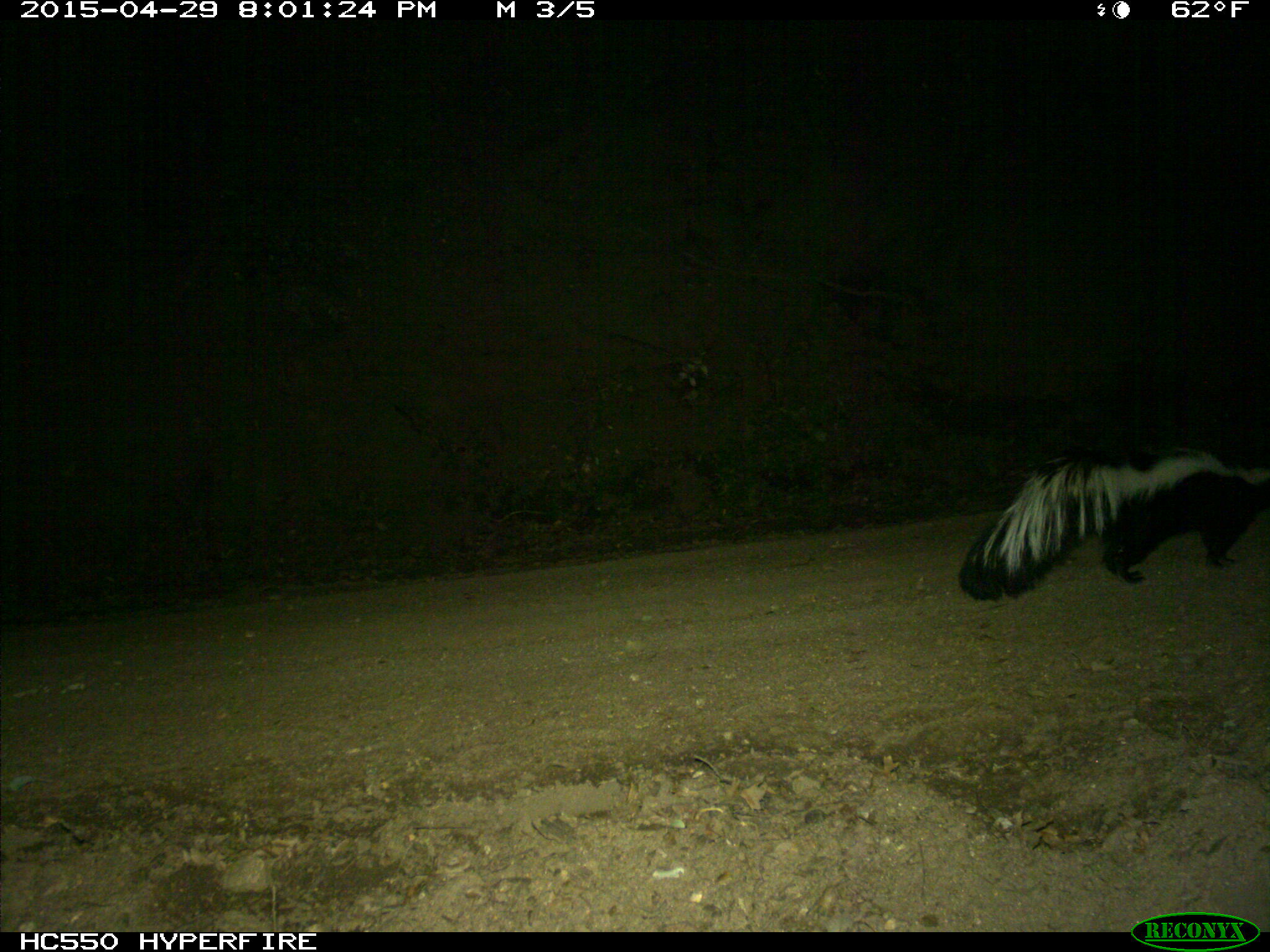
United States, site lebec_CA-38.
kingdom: Animalia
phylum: Chordata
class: Mammalia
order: Carnivora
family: Mephitidae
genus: Mephitis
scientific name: Mephitis mephitis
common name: striped skunk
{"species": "Mephitis mephitis (striped skunk)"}